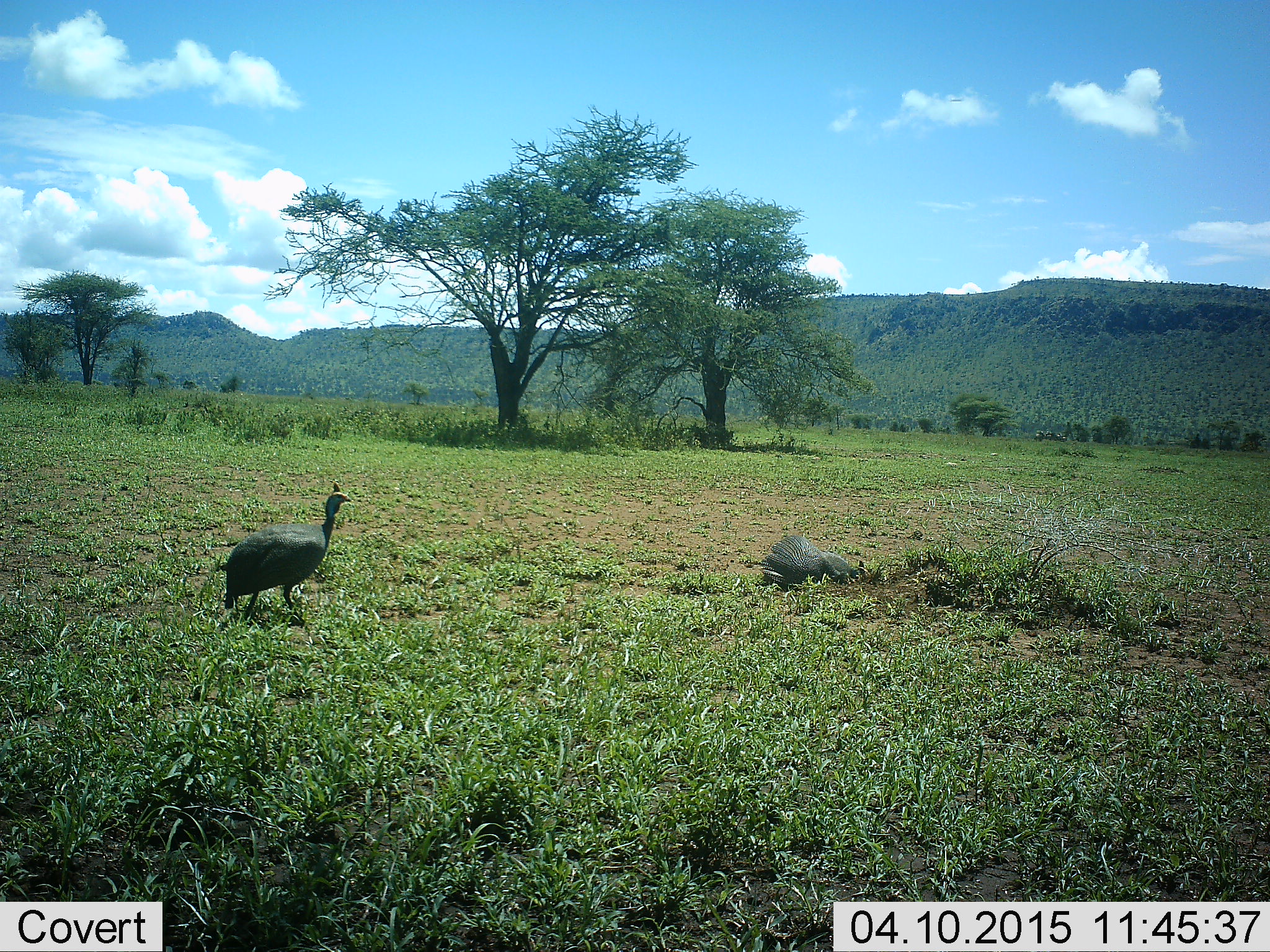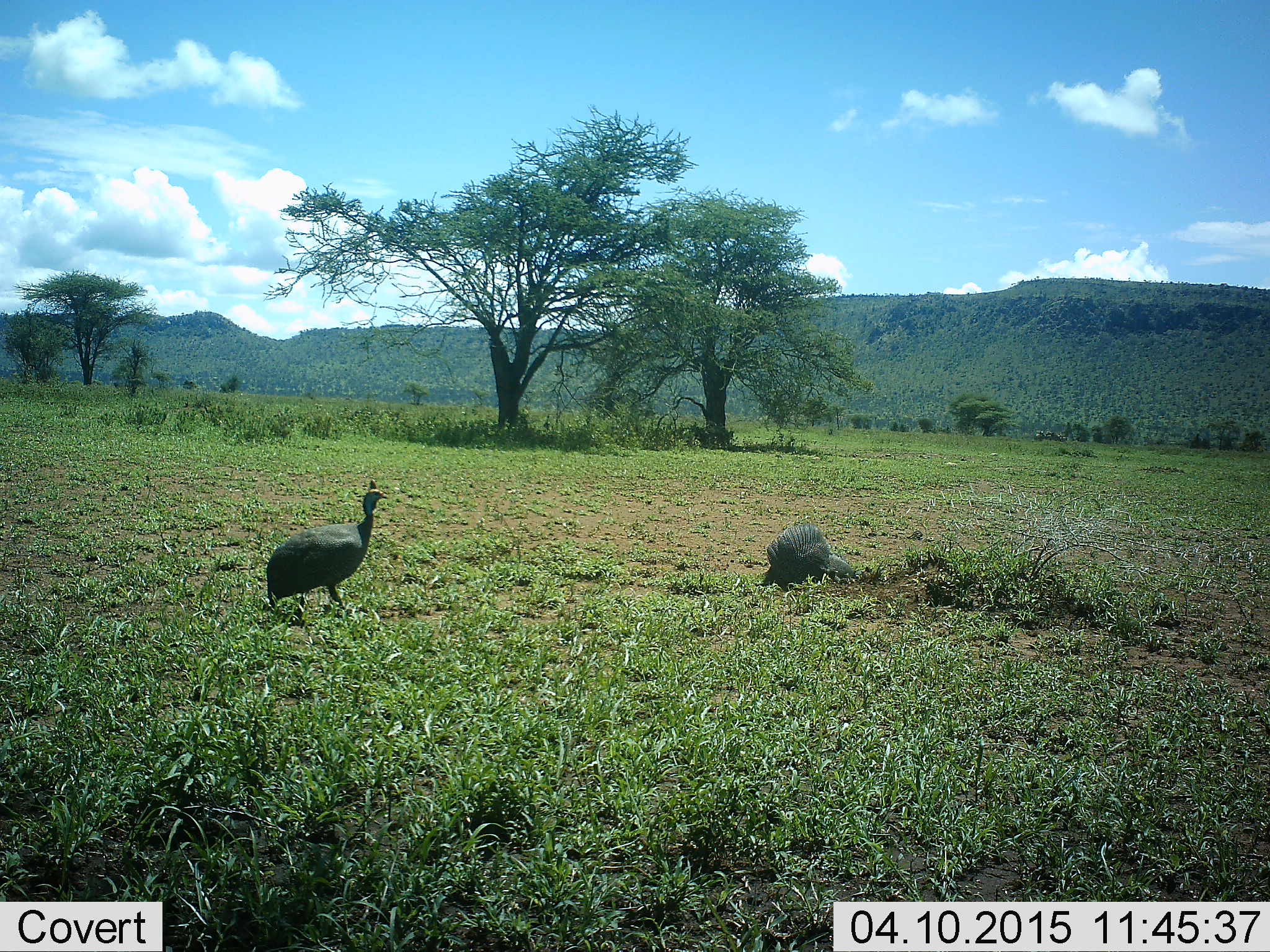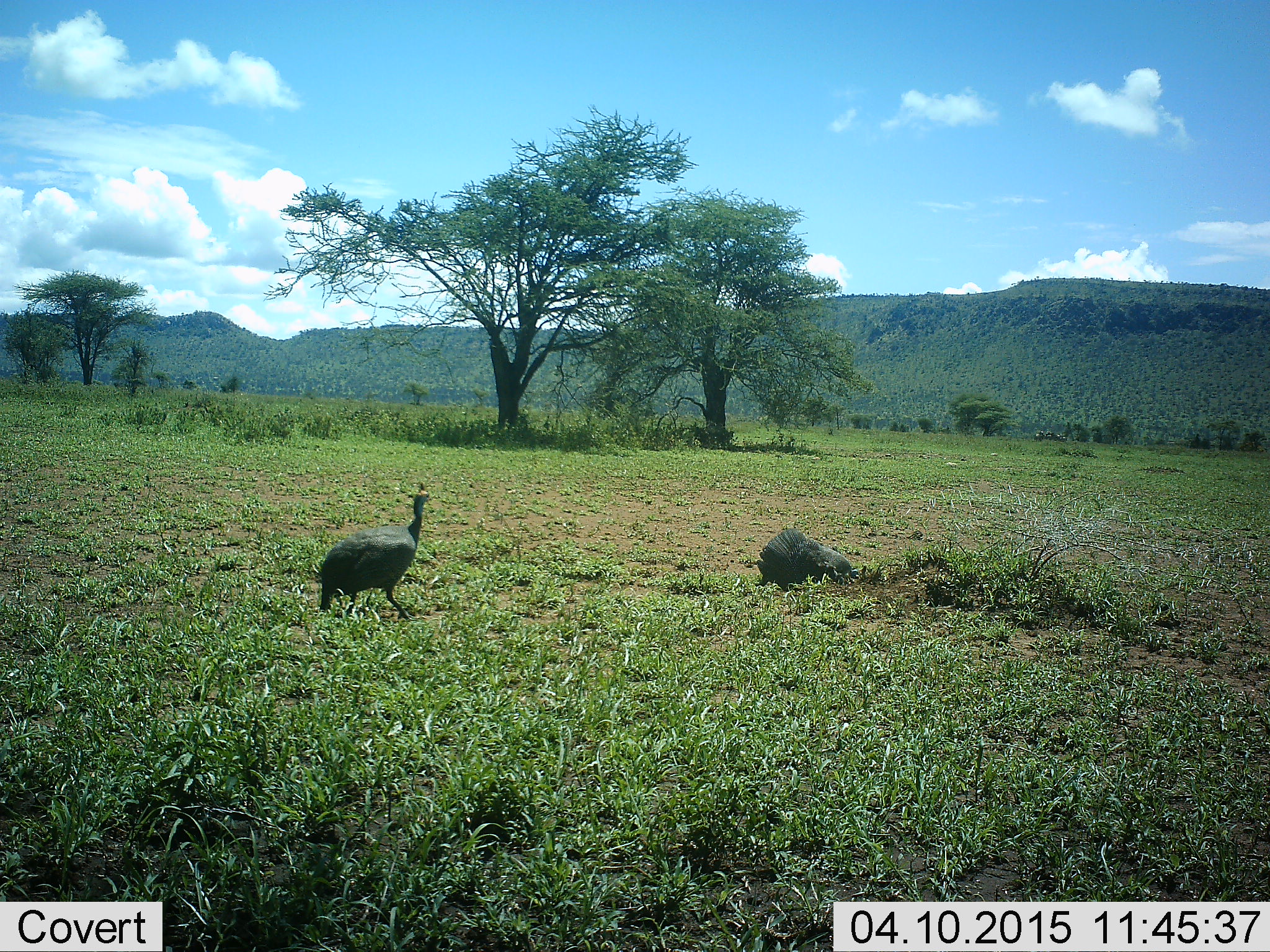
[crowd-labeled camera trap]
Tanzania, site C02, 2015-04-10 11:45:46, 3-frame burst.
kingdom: Animalia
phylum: Chordata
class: Aves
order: Galliformes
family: Numididae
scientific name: Numididae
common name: guinea fowl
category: guineafowl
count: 2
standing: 45%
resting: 9%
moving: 73%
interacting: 0%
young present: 0%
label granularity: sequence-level